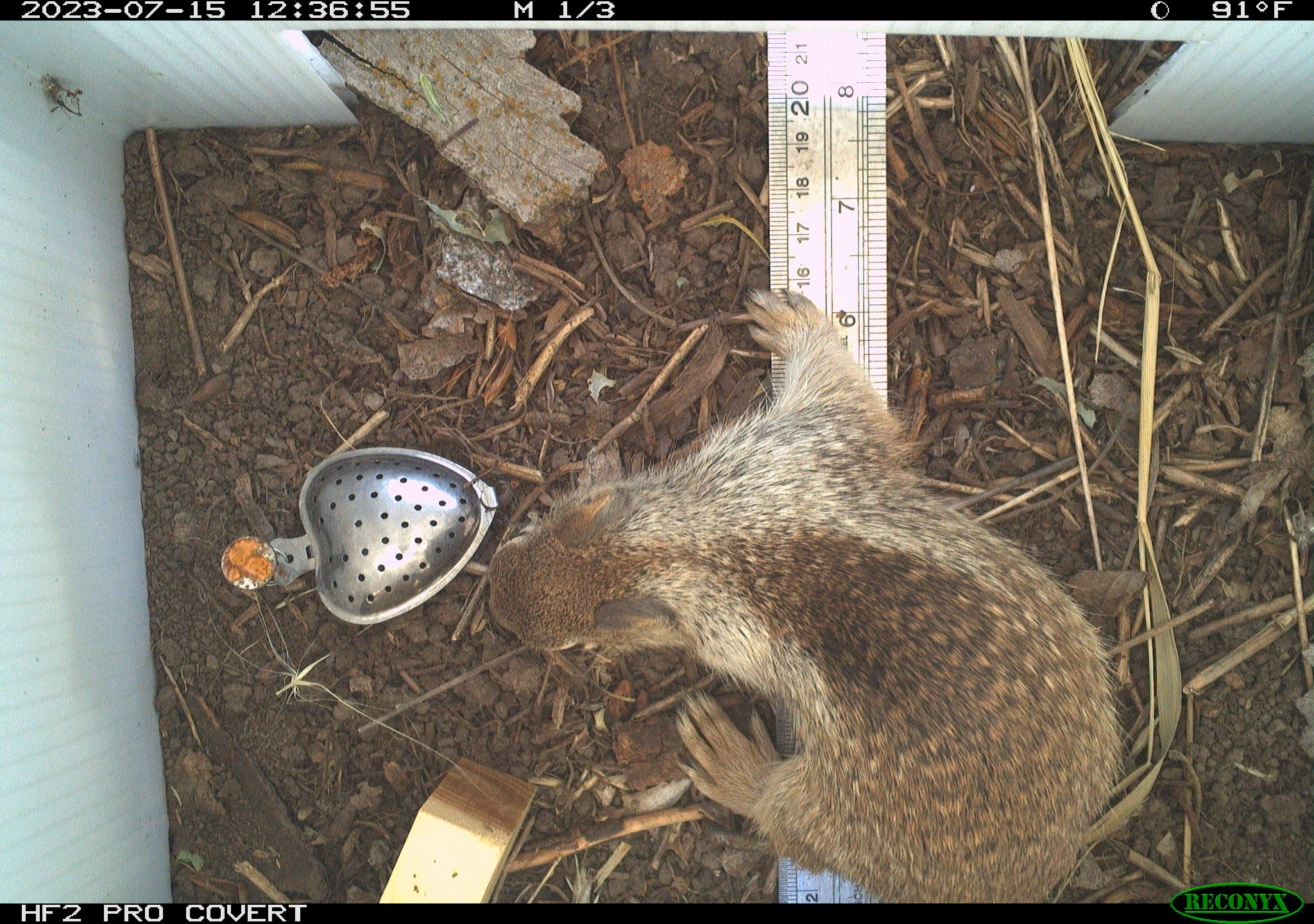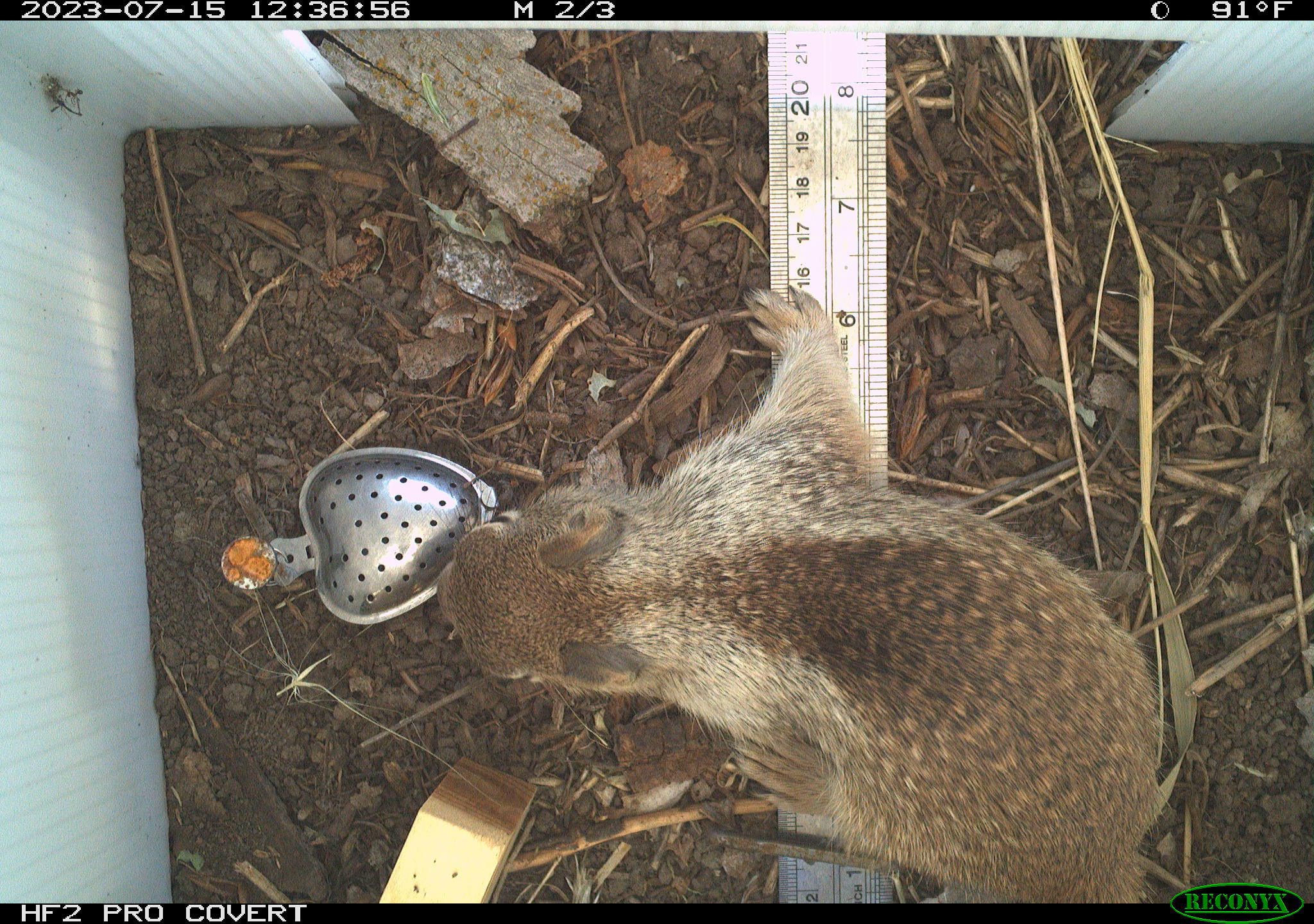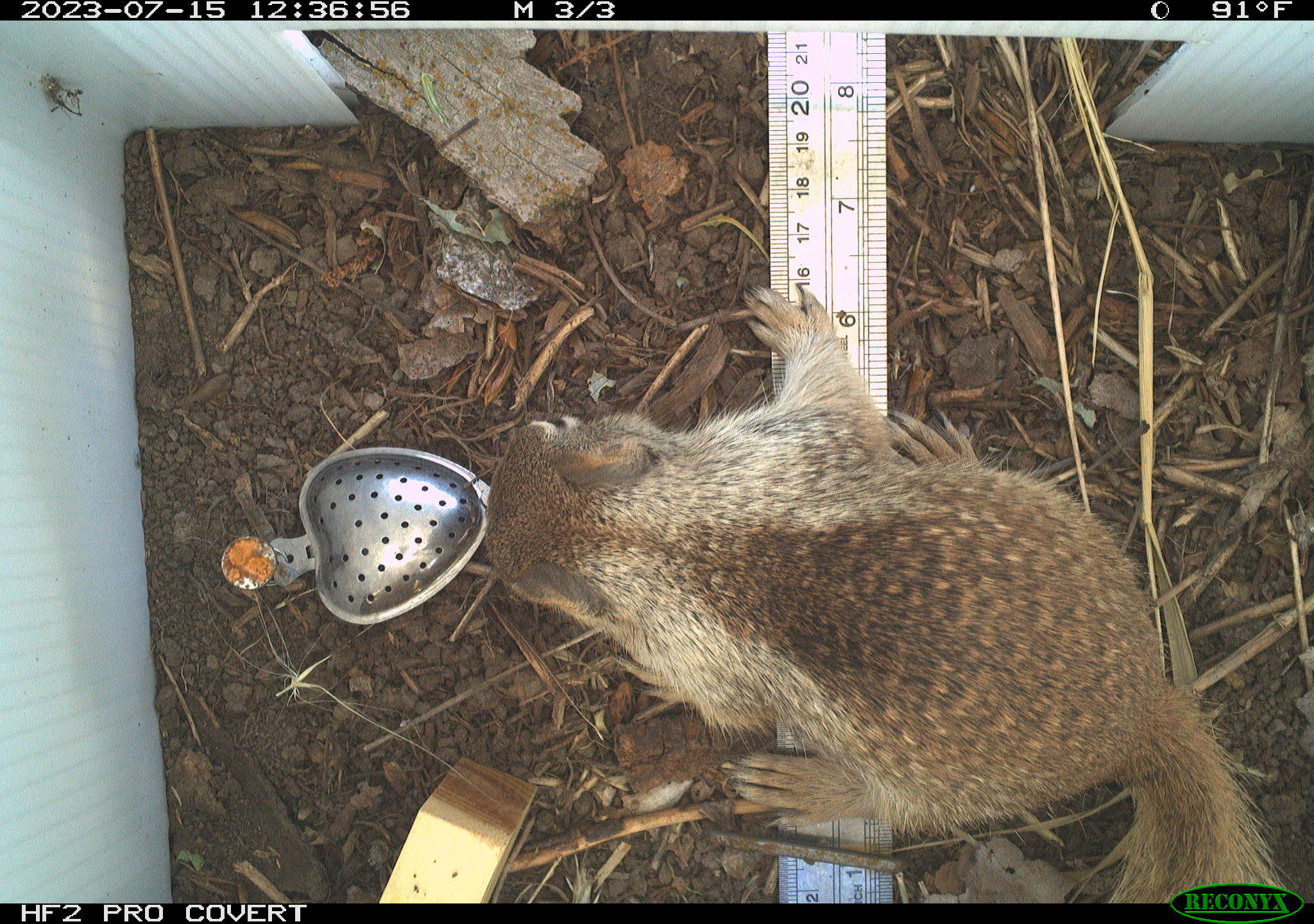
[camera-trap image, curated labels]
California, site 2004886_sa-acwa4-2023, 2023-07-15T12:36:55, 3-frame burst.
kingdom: Animalia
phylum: Chordata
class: Mammalia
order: Rodentia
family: Sciuridae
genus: Otospermophilus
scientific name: Otospermophilus beecheyi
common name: california ground squirrel